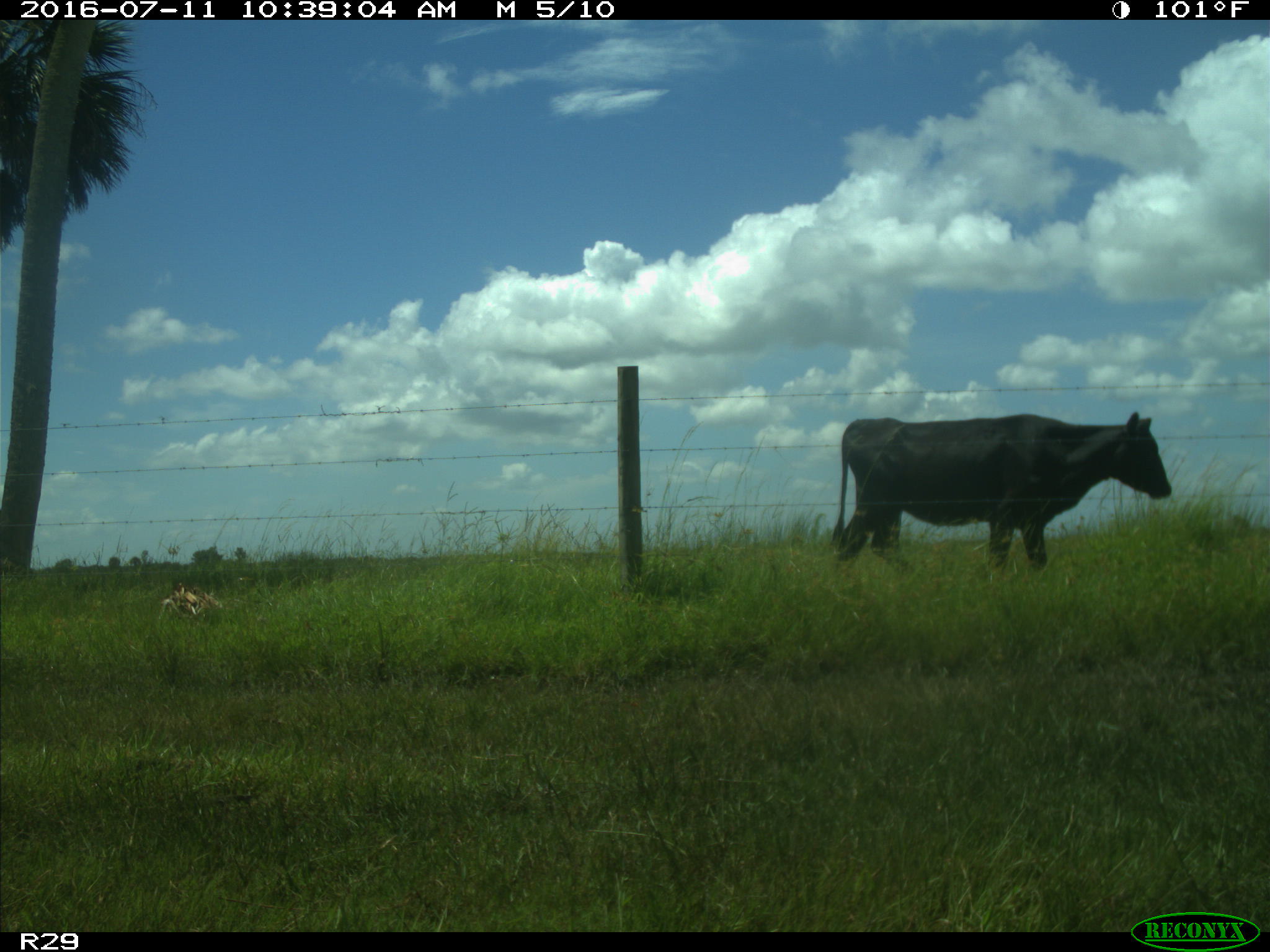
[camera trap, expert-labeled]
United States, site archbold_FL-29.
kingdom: Animalia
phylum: Chordata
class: Mammalia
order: Artiodactyla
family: Bovidae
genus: Bos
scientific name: Bos taurus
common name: domestic cow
Bos taurus (domestic cow).